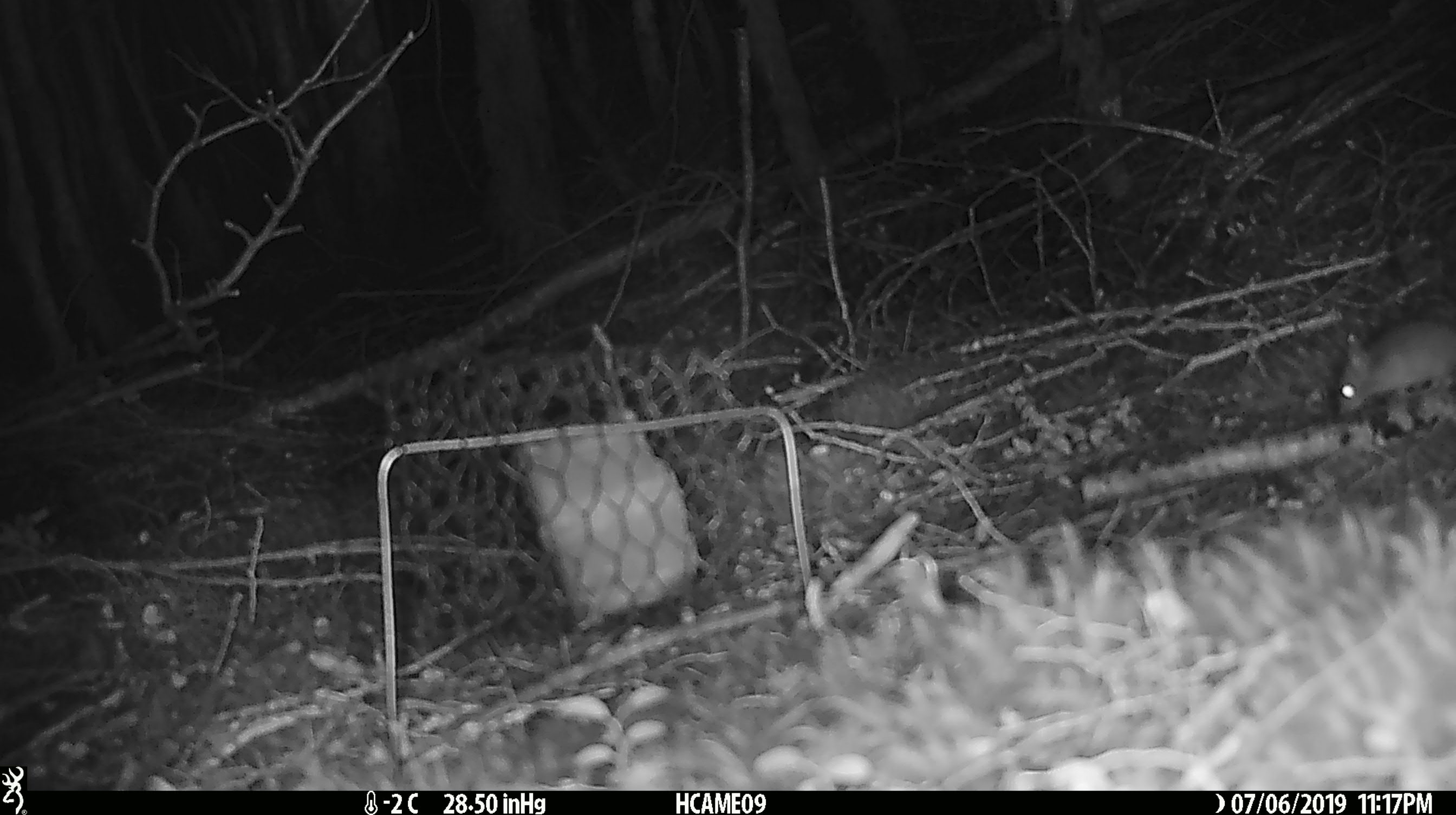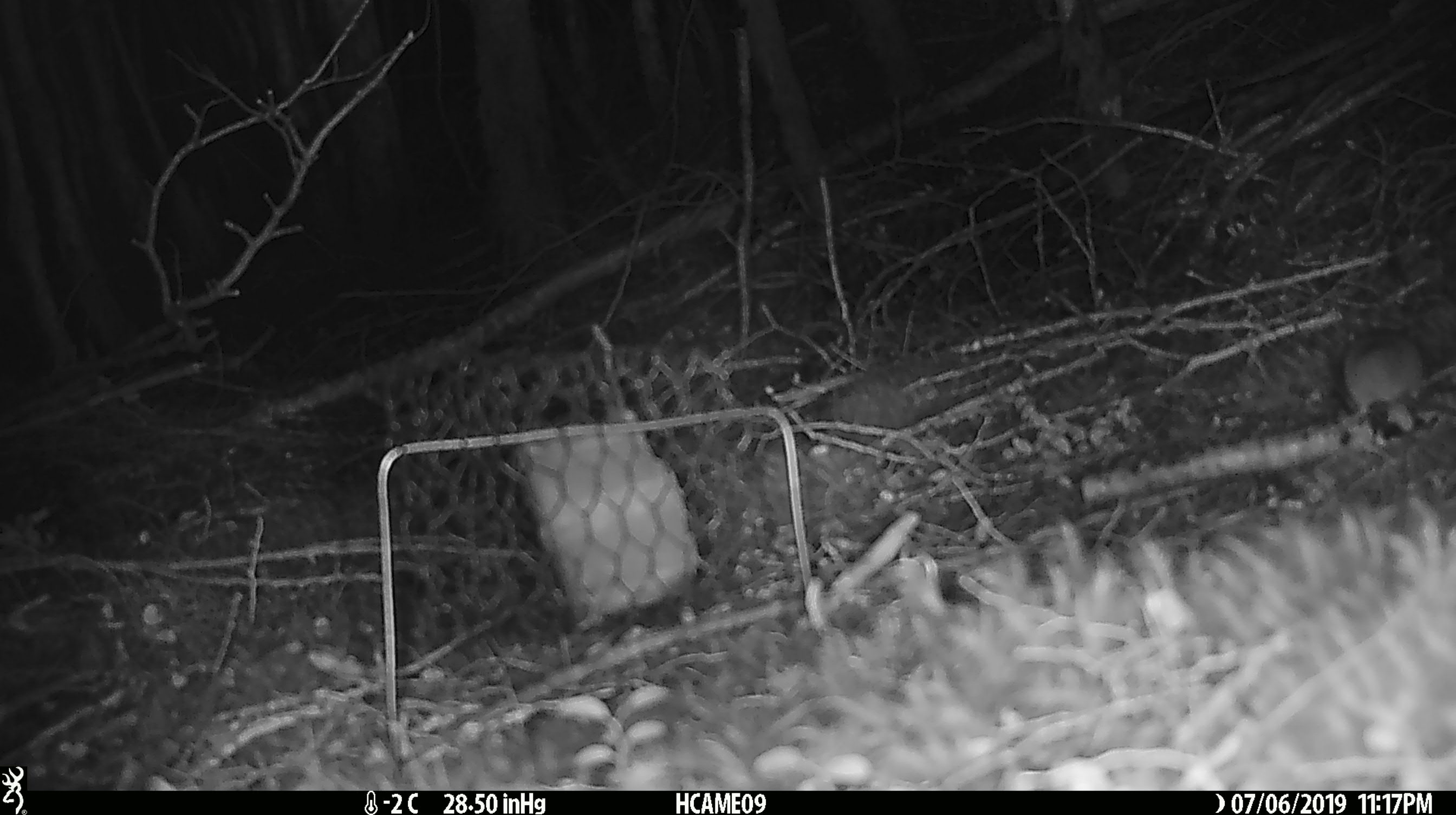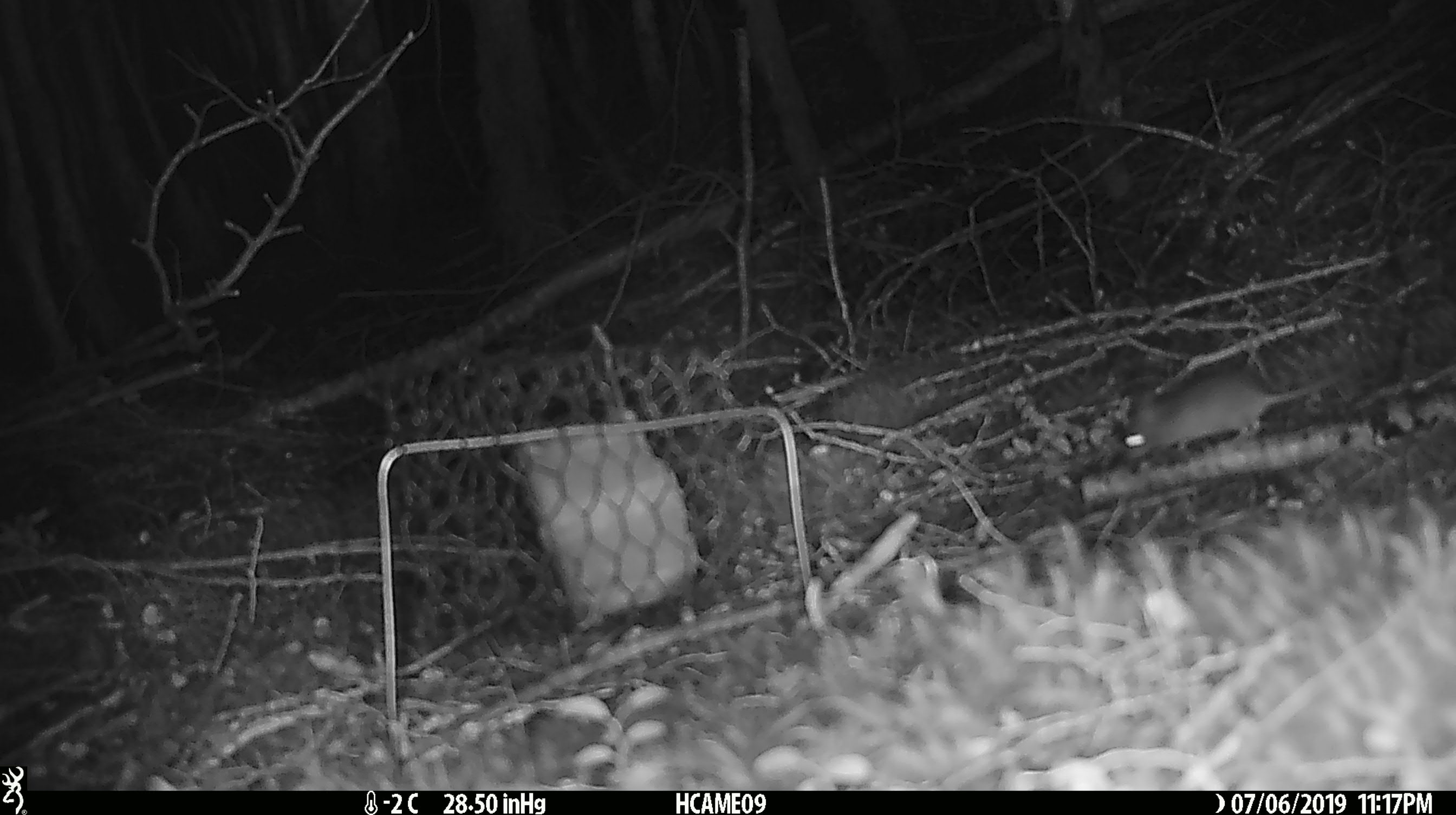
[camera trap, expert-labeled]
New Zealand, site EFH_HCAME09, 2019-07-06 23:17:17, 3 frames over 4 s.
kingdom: Animalia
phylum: Chordata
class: Mammalia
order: Rodentia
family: Muridae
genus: Mus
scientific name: Mus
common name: mouse